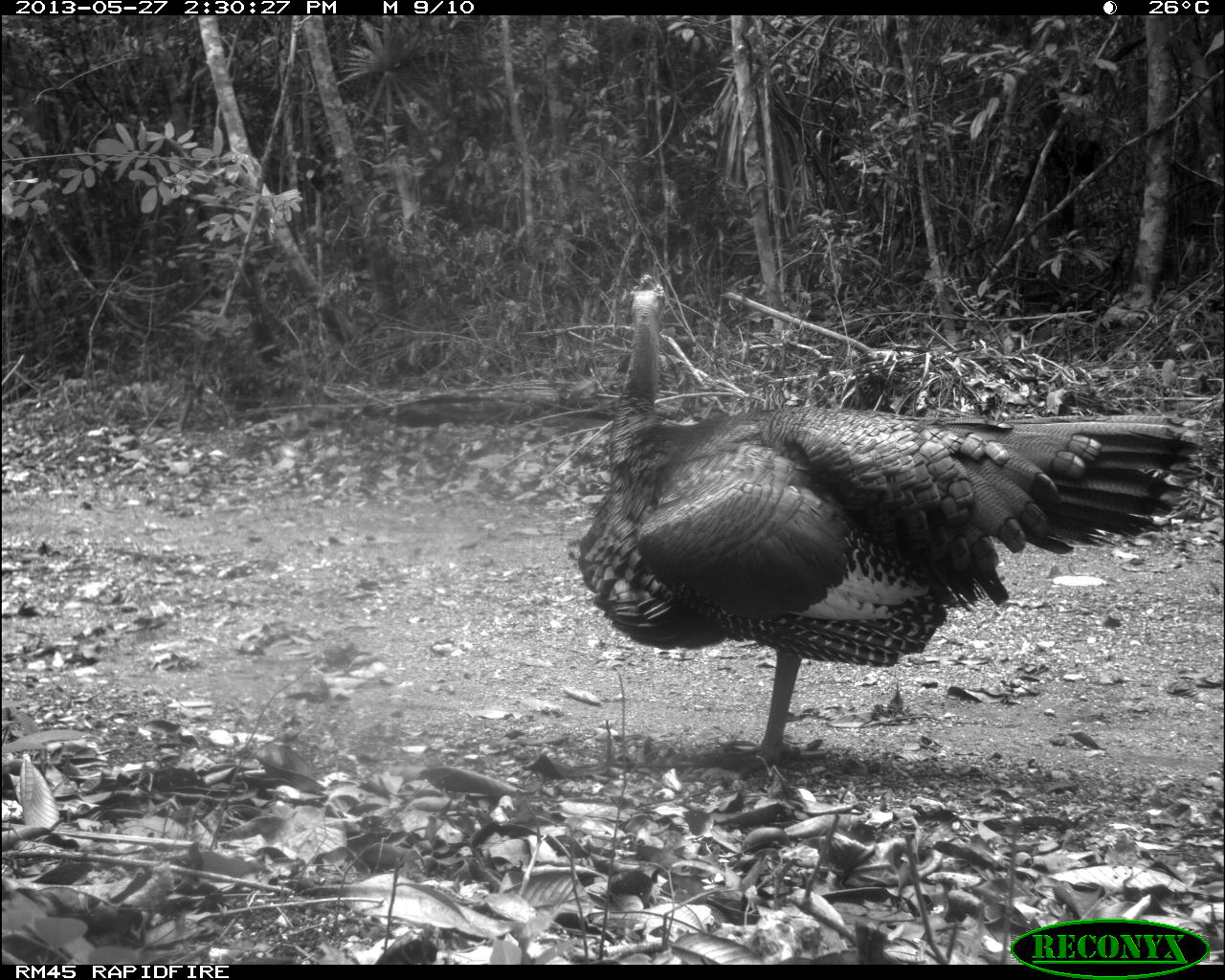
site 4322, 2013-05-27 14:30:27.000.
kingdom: Animalia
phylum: Chordata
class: Aves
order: Galliformes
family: Phasianidae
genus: Meleagris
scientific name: Meleagris ocellata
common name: ocellated turkey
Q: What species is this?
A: Meleagris ocellata (ocellated turkey).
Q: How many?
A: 1.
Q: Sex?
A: Male.